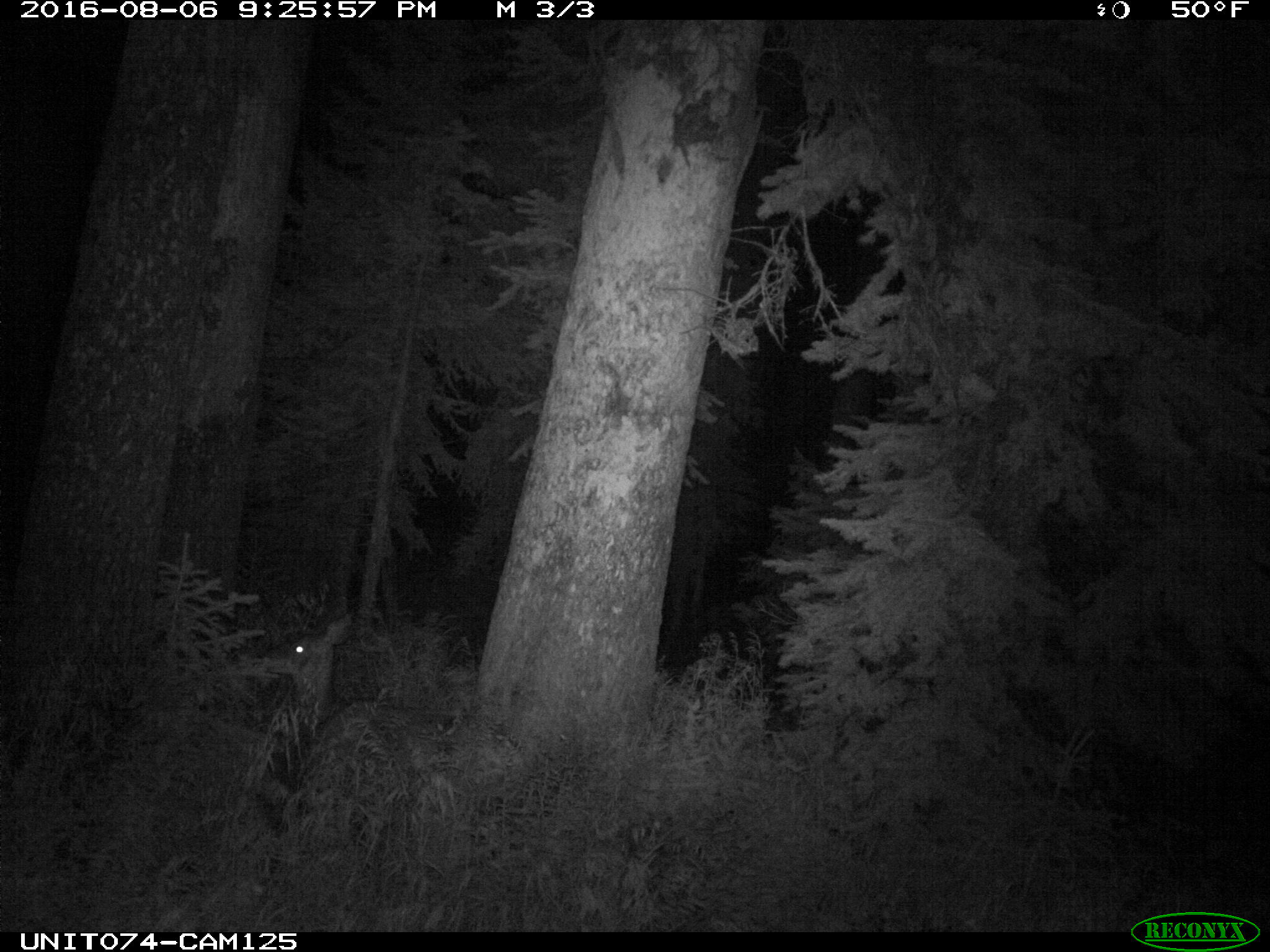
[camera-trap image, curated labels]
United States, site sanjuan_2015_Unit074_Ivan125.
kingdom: Animalia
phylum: Chordata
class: Mammalia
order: Artiodactyla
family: Cervidae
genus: Odocoileus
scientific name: Odocoileus hemionus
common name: mule deer